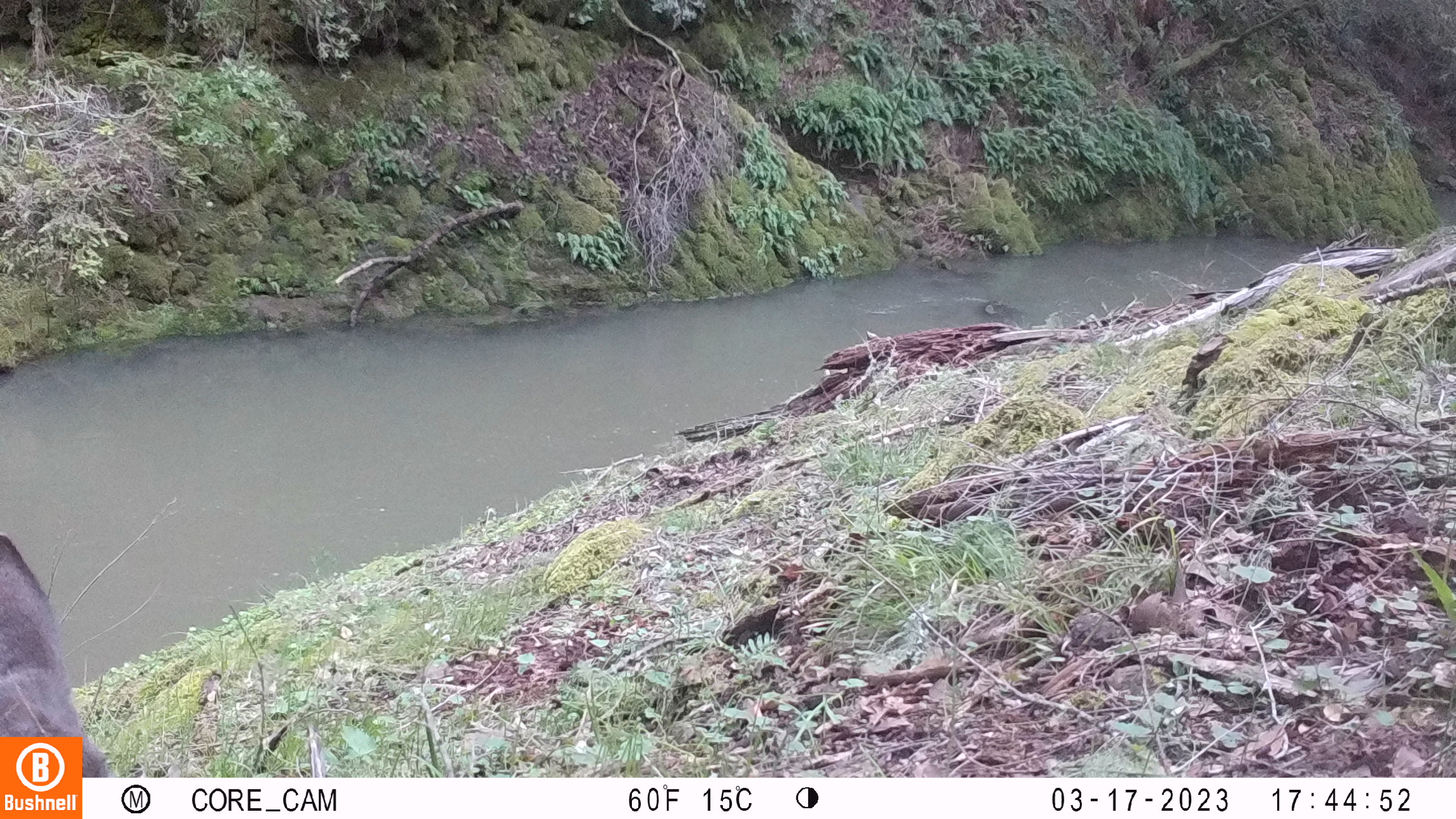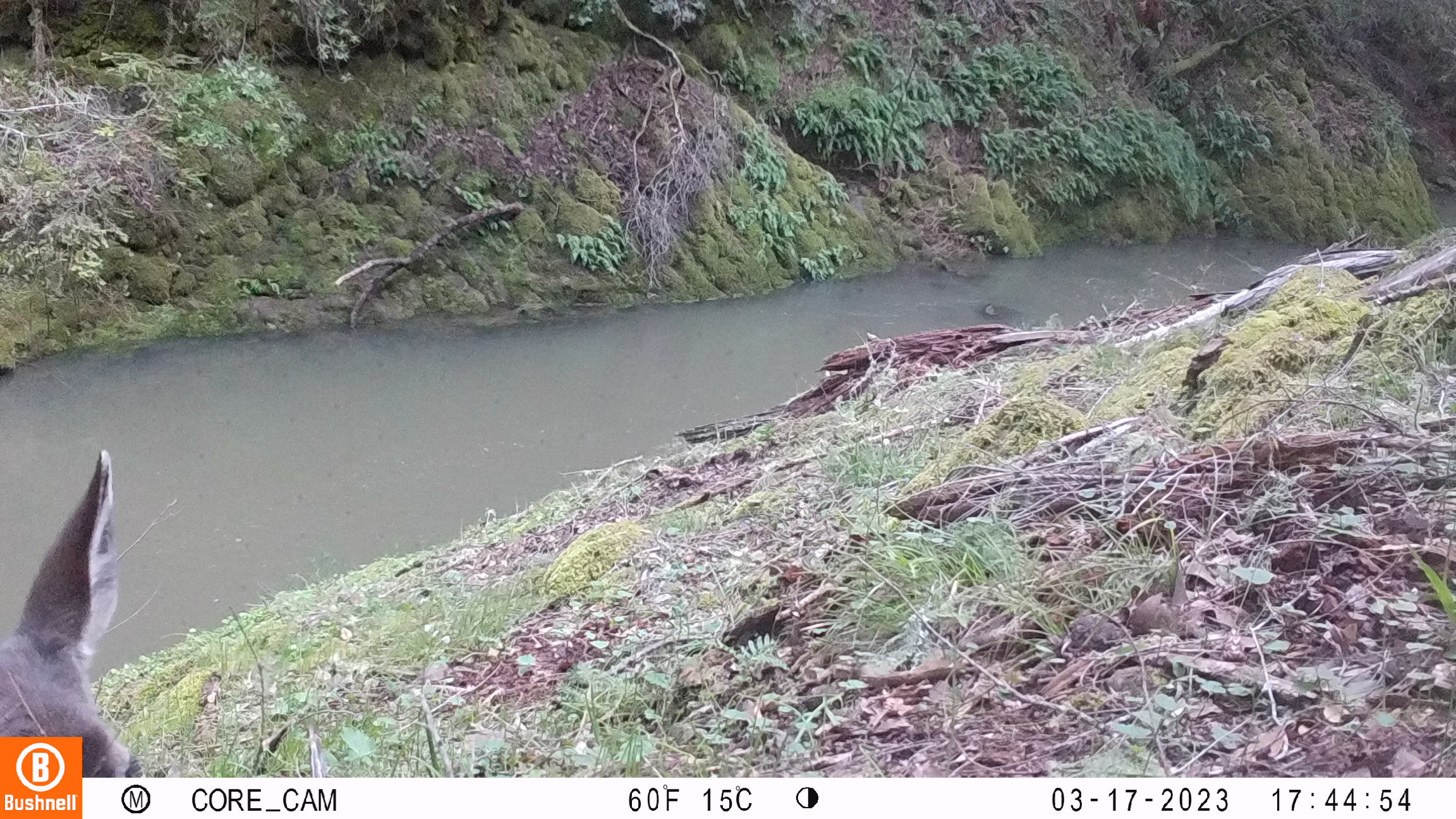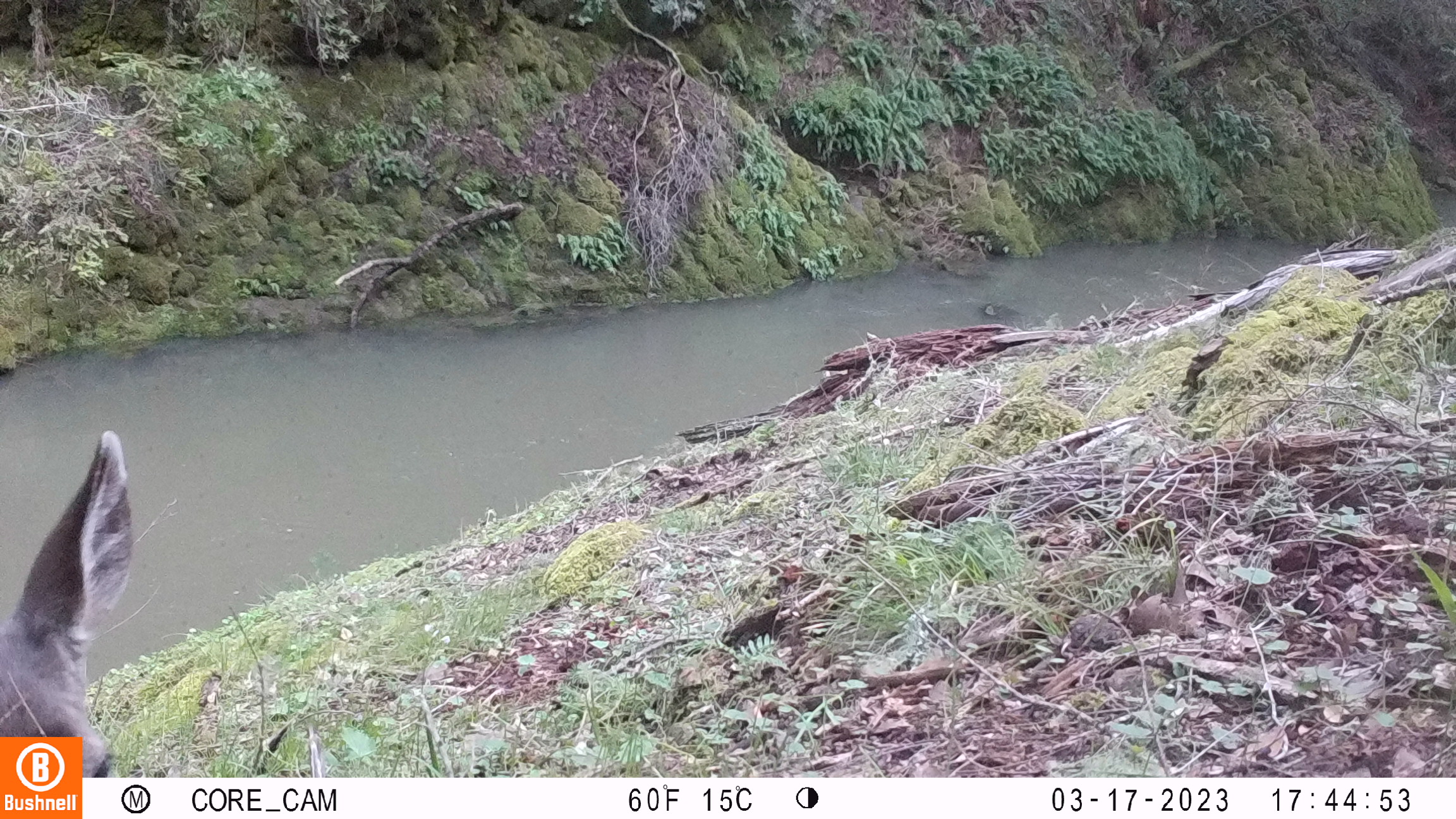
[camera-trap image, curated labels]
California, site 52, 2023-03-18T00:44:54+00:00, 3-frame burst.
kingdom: Animalia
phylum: Chordata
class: Mammalia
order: Artiodactyla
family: Cervidae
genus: Odocoileus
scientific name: Odocoileus hemionus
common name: mule deer